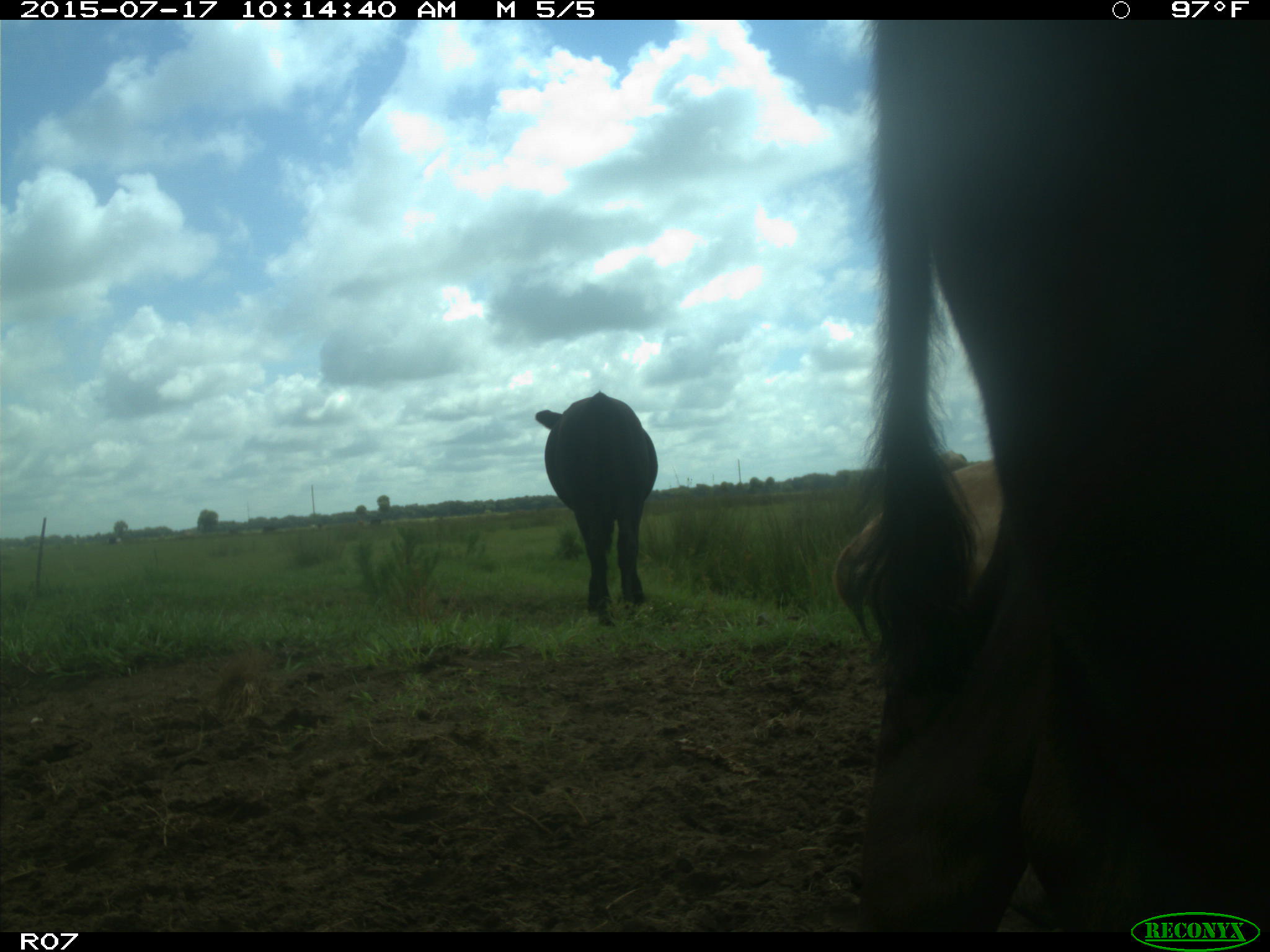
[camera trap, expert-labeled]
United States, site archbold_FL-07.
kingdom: Animalia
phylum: Chordata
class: Mammalia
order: Artiodactyla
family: Bovidae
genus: Bos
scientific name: Bos taurus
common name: domestic cow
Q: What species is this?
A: Bos taurus (domestic cow).